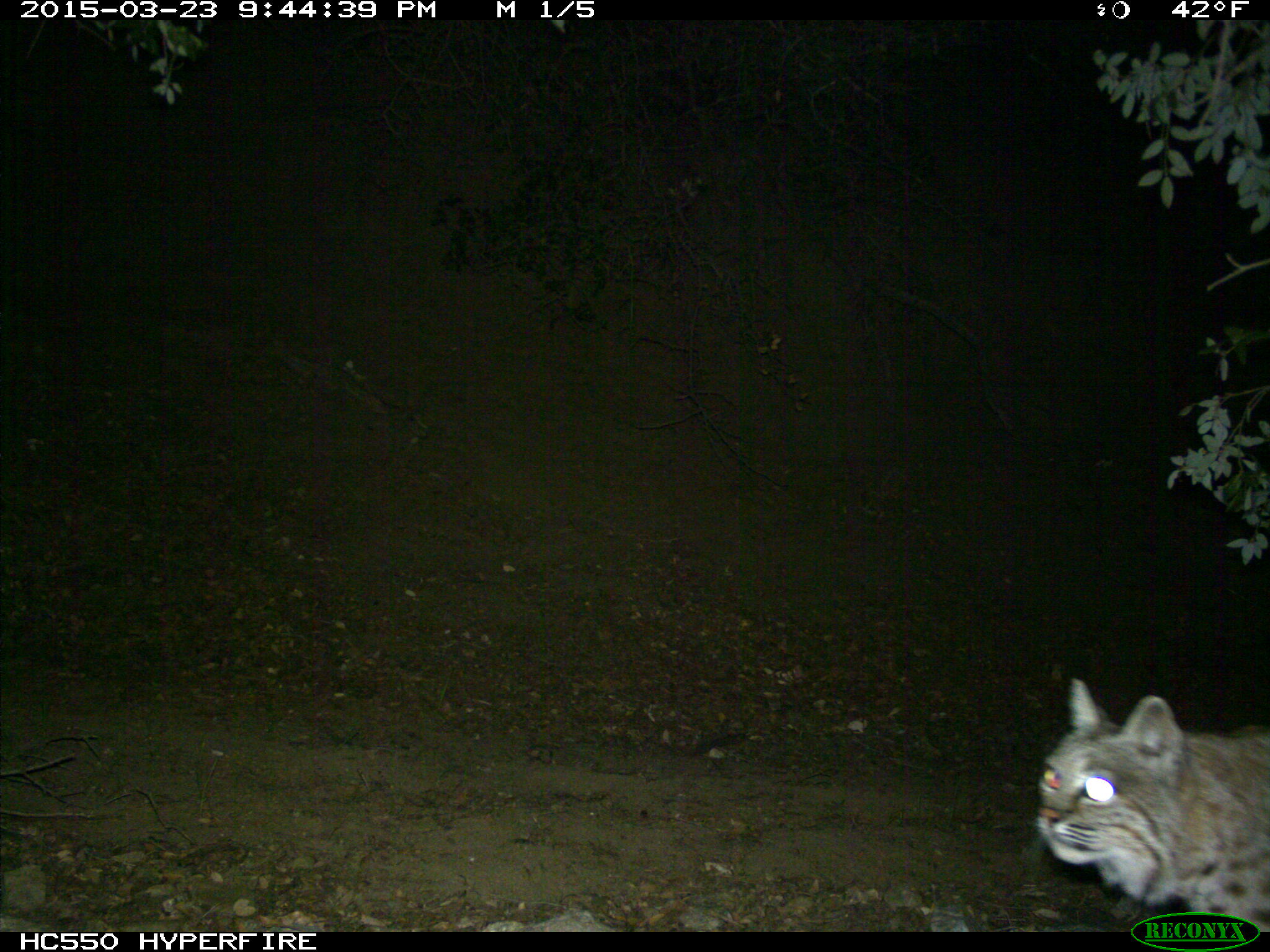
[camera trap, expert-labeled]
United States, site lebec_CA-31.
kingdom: Animalia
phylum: Chordata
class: Mammalia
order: Carnivora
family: Felidae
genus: Lynx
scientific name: Lynx rufus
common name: bobcat